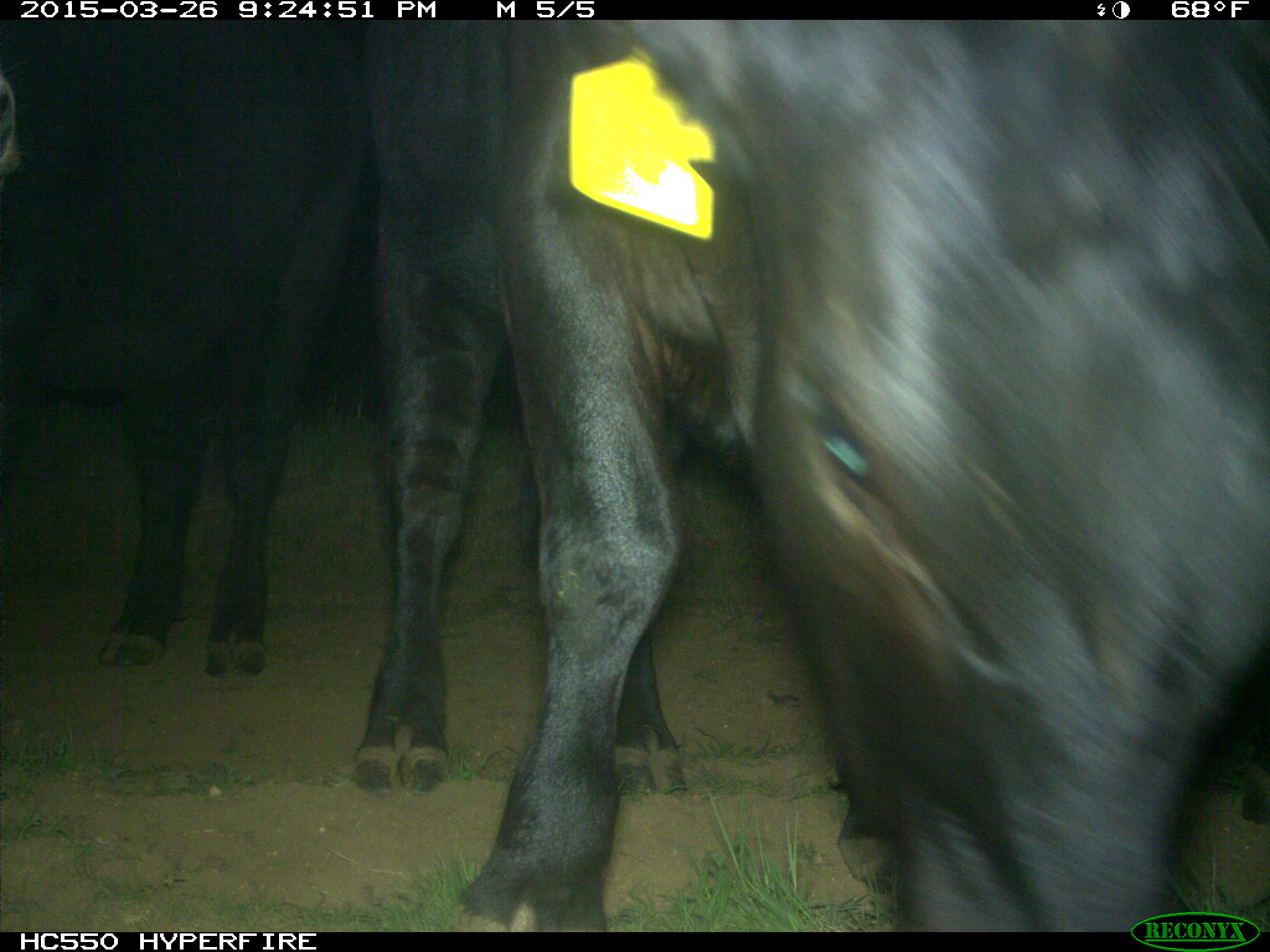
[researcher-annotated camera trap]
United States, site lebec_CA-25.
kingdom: Animalia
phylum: Chordata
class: Mammalia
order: Artiodactyla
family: Bovidae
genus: Bos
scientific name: Bos taurus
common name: domestic cow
Bos taurus (domestic cow).